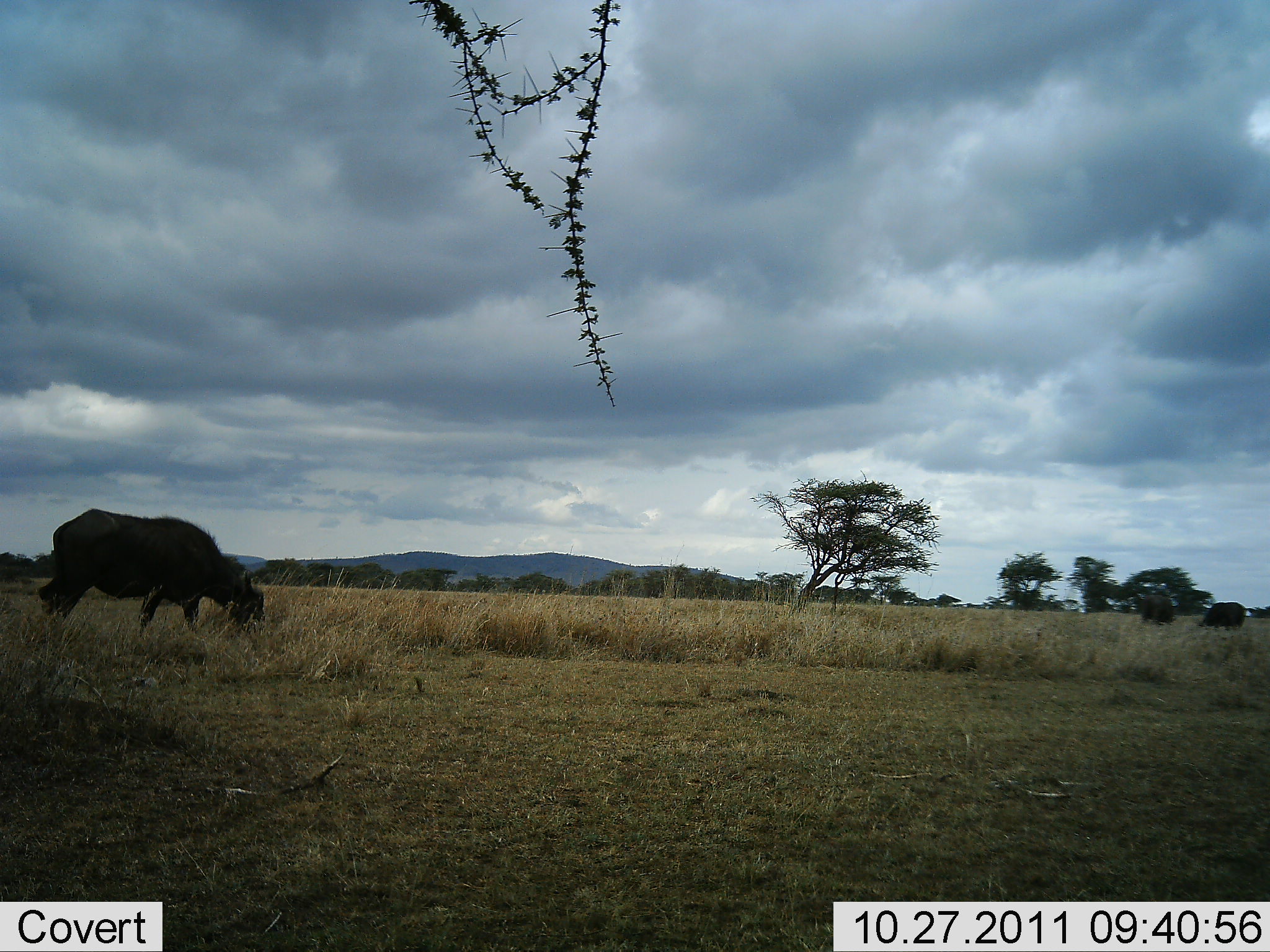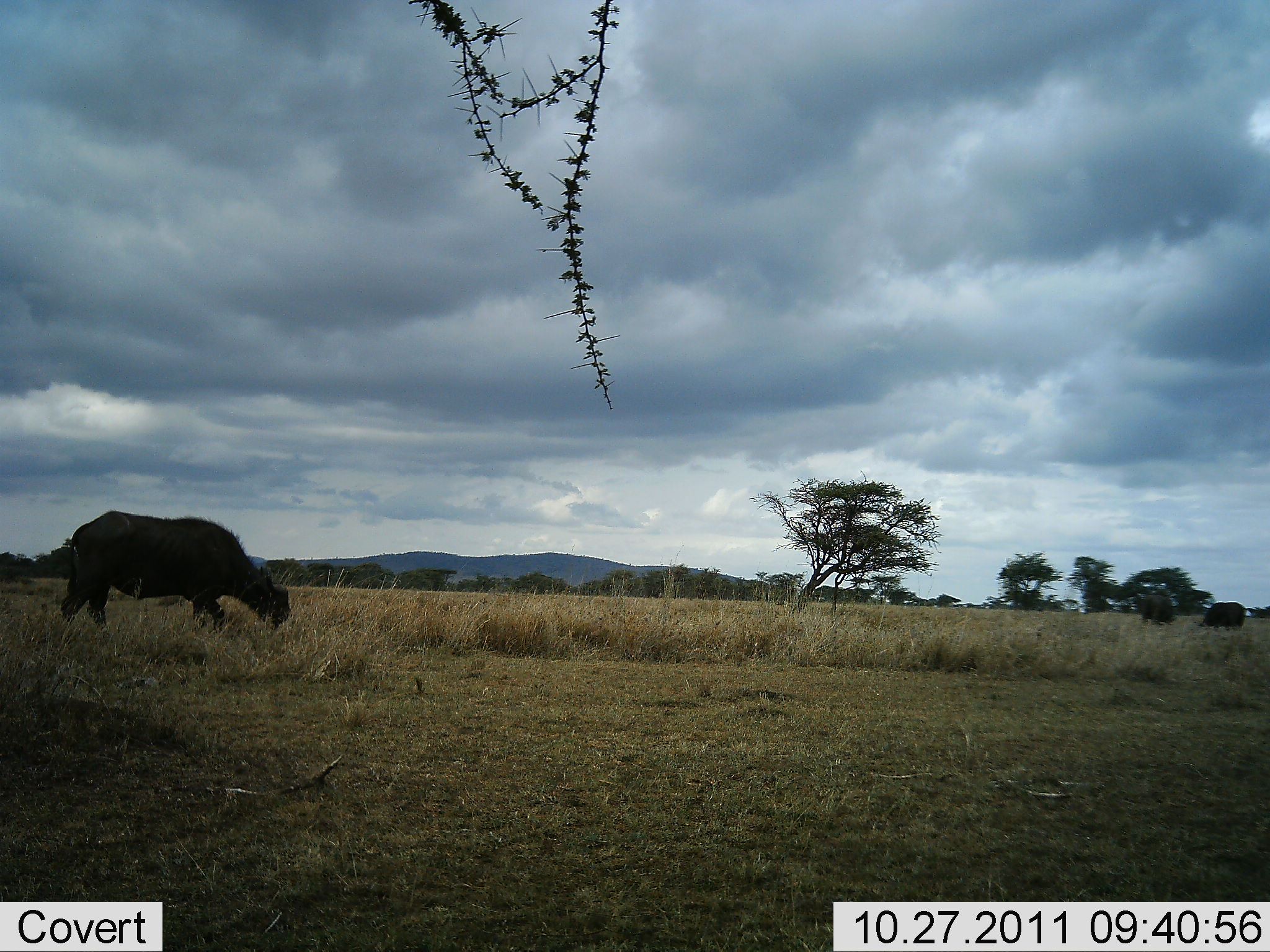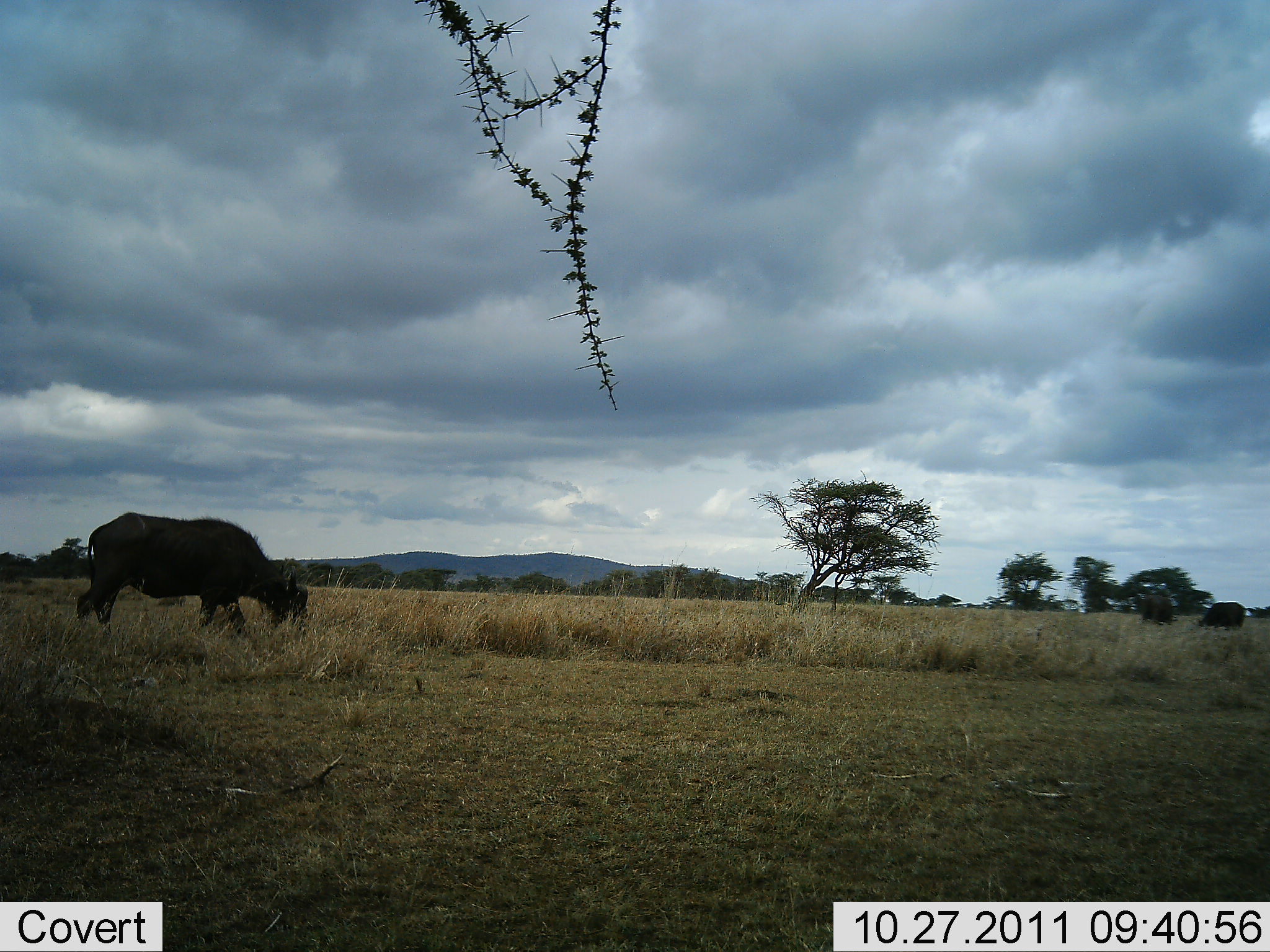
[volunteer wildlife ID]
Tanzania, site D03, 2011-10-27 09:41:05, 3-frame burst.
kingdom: Animalia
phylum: Chordata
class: Mammalia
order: Artiodactyla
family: Bovidae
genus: Syncerus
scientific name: Syncerus caffer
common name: cape buffalo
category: buffalo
Buffalo (cape buffalo) (Syncerus caffer), count 1. Behavior (volunteer vote fractions): standing 25%, resting 0%, moving 42%, interacting 0%. Young present (vote fraction): 0%. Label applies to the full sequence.